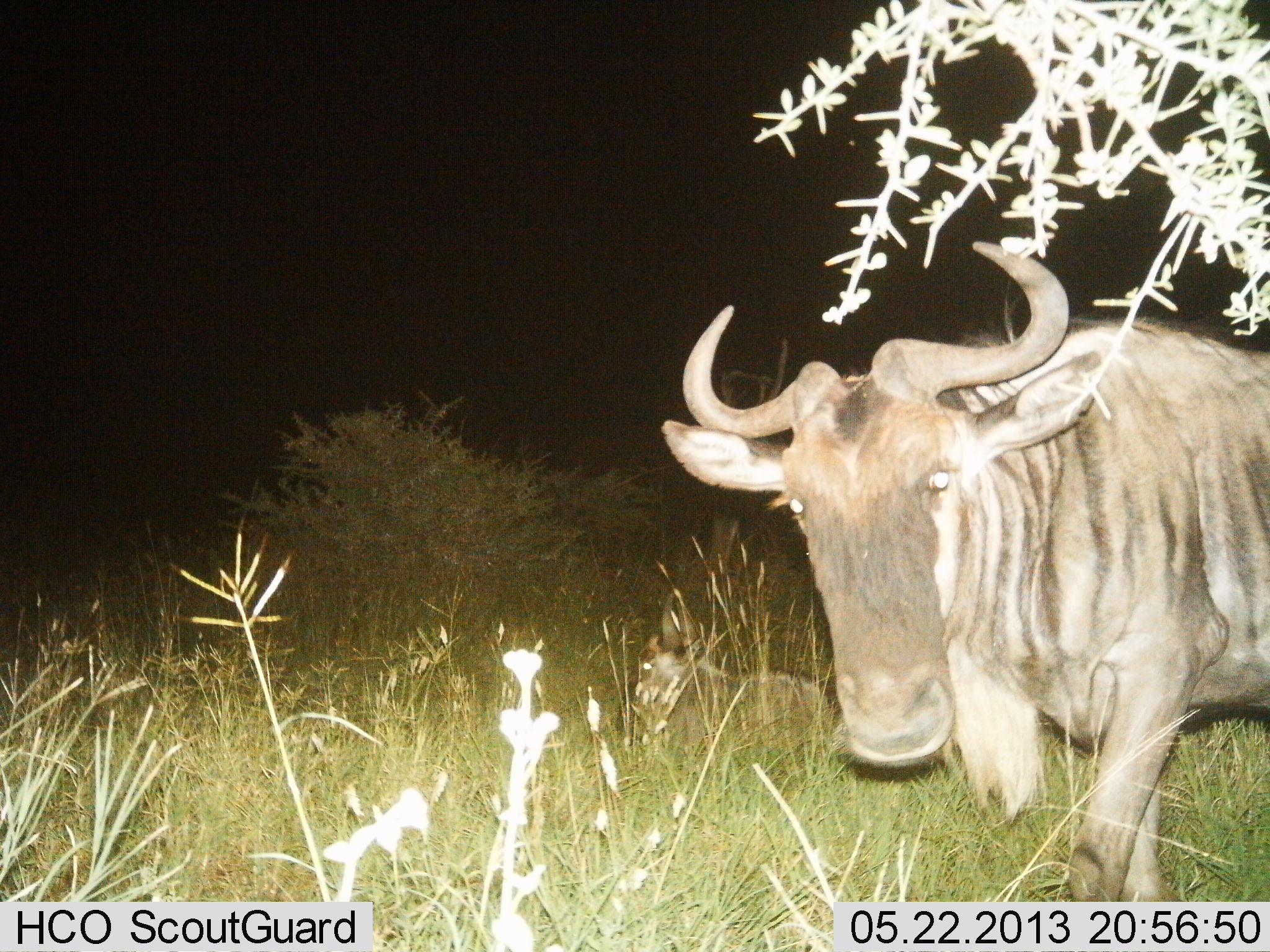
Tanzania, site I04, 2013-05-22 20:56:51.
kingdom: Animalia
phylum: Chordata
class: Mammalia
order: Artiodactyla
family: Bovidae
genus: Connochaetes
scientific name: Connochaetes taurinus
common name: blue wildebeest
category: wildebeest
Wildebeest (blue wildebeest) (Connochaetes taurinus), count 1. Behavior (volunteer vote fractions): standing 63%, resting 26%, moving 47%, interacting 0%. Young present (vote fraction): 11%. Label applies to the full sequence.